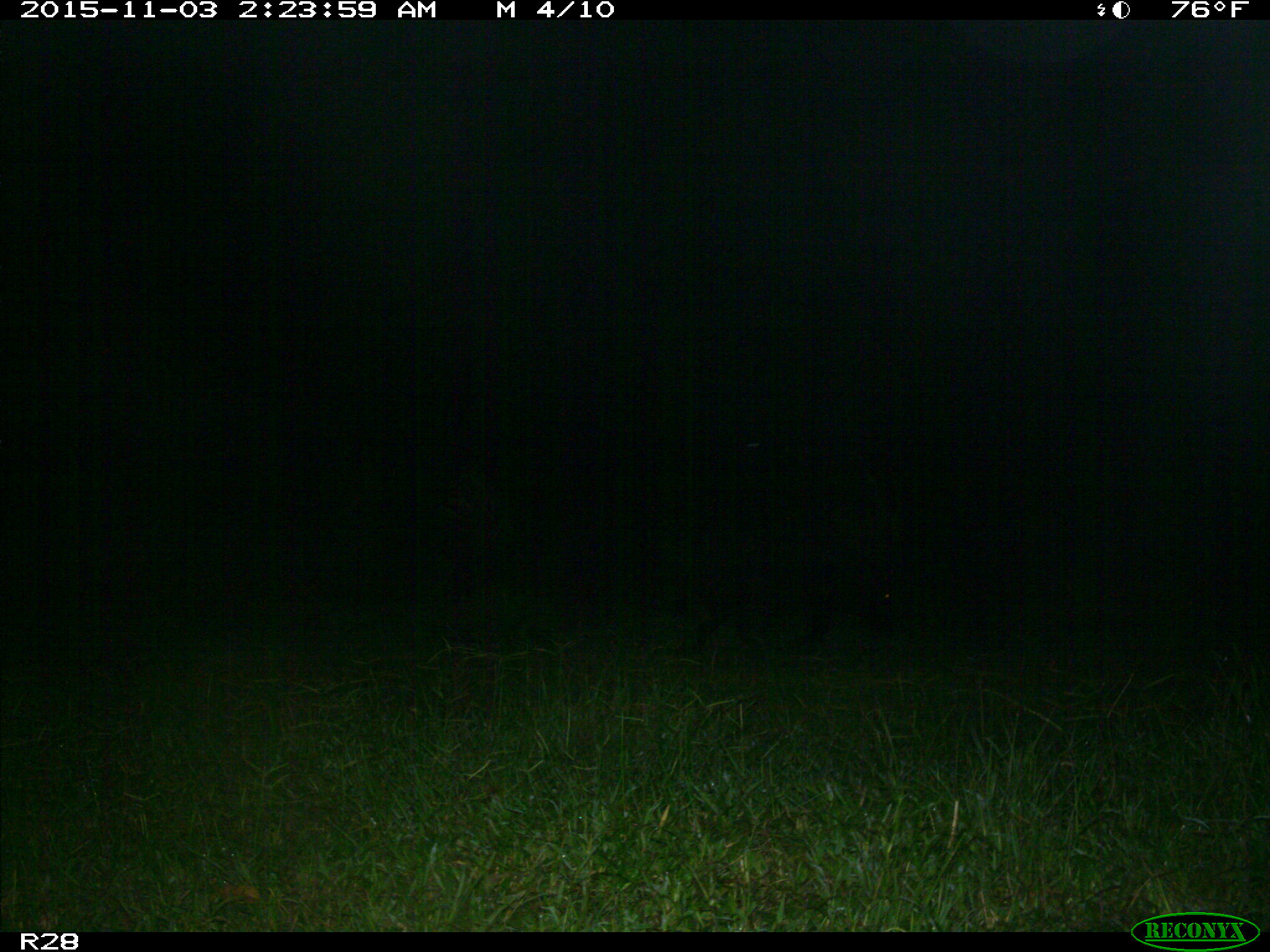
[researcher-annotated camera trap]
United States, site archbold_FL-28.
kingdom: Animalia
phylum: Chordata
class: Mammalia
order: Artiodactyla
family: Suidae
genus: Sus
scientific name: Sus scrofa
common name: wild boar